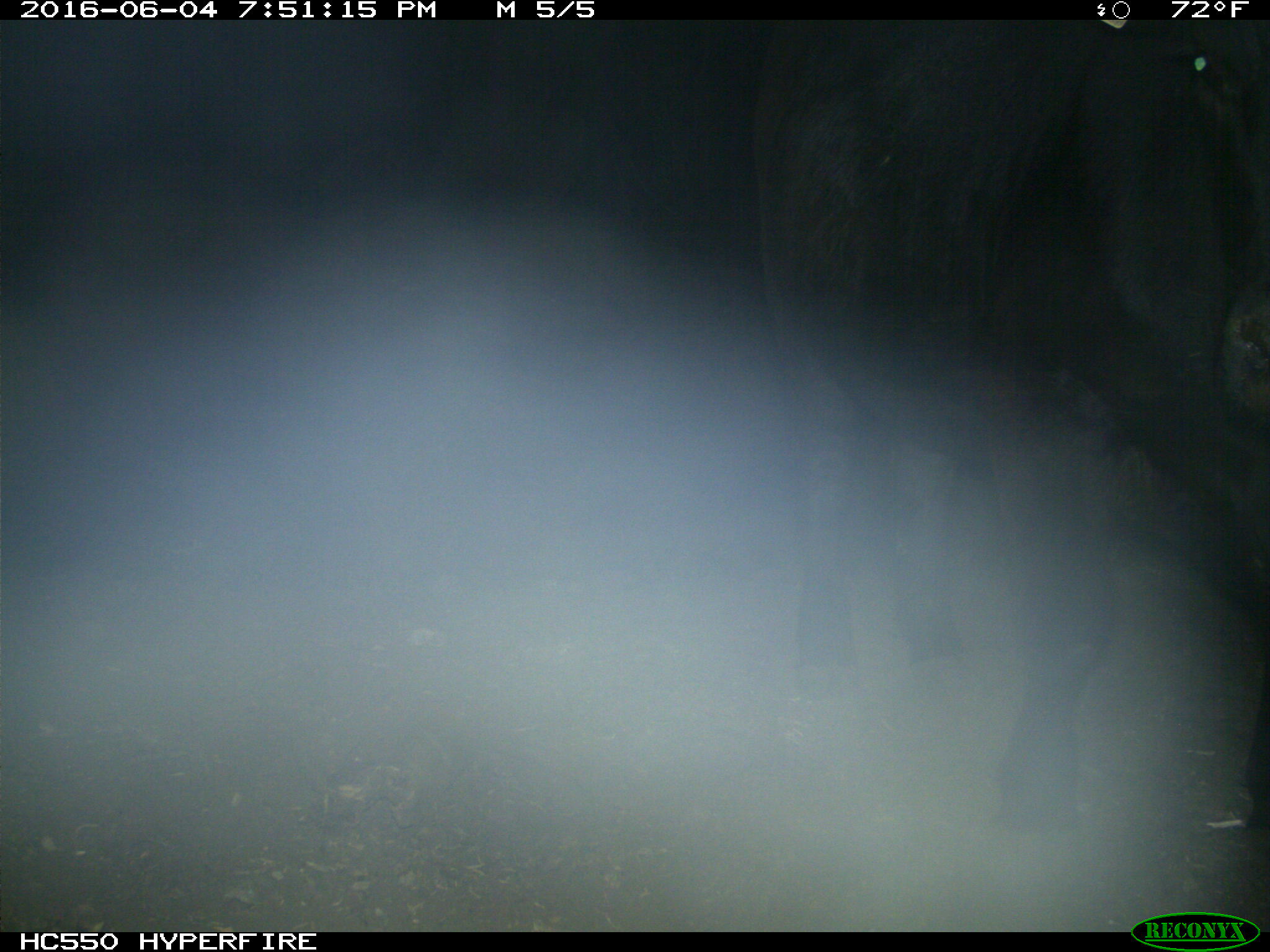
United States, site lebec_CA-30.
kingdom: Animalia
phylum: Chordata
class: Mammalia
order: Artiodactyla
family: Bovidae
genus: Bos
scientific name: Bos taurus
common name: domestic cow